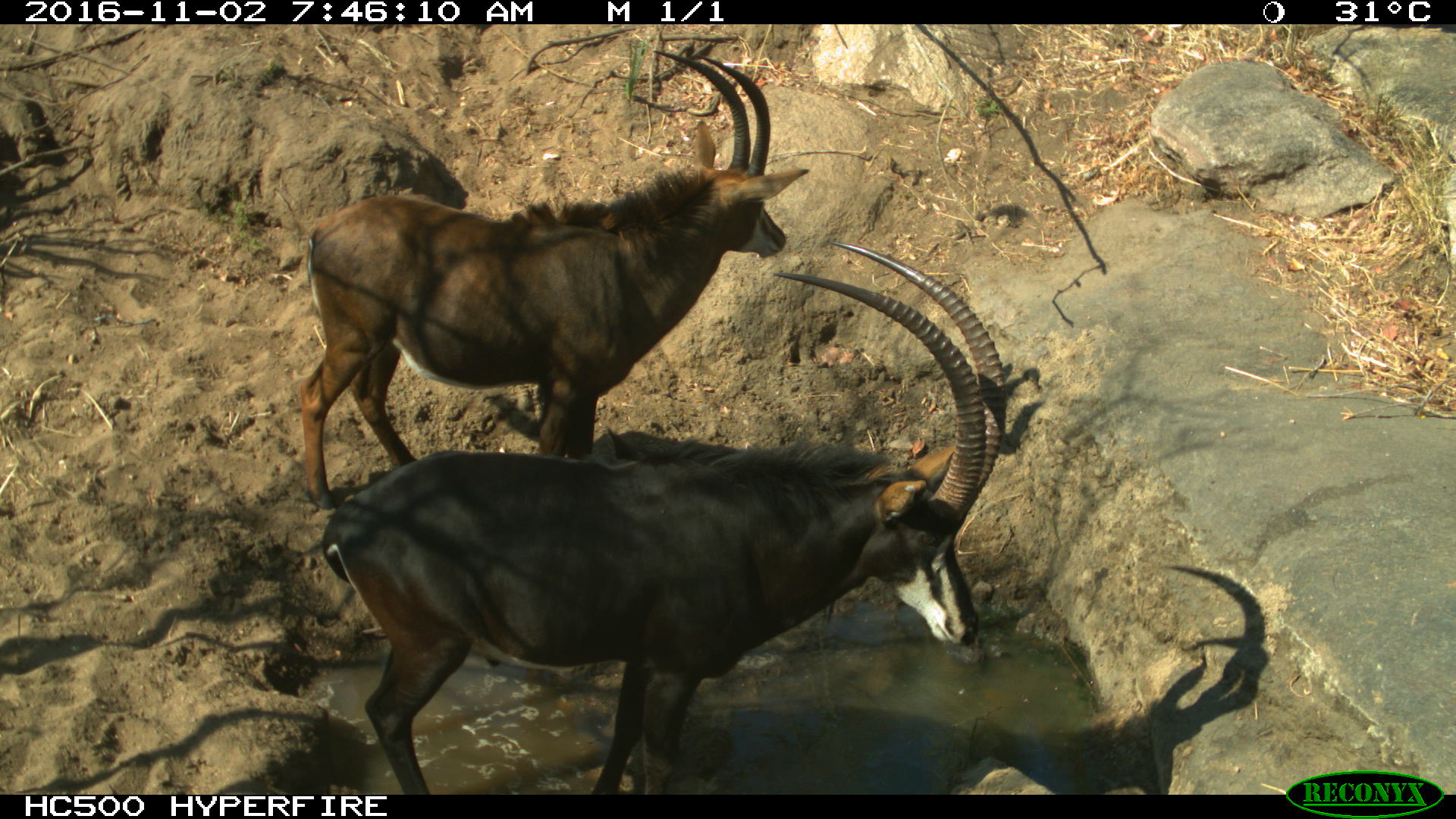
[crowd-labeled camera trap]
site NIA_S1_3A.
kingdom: Animalia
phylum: Chordata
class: Mammalia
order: Artiodactyla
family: Bovidae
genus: Hippotragus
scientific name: Hippotragus niger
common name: sable antelope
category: sable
Sable (sable antelope) (Hippotragus niger), count 2. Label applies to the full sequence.